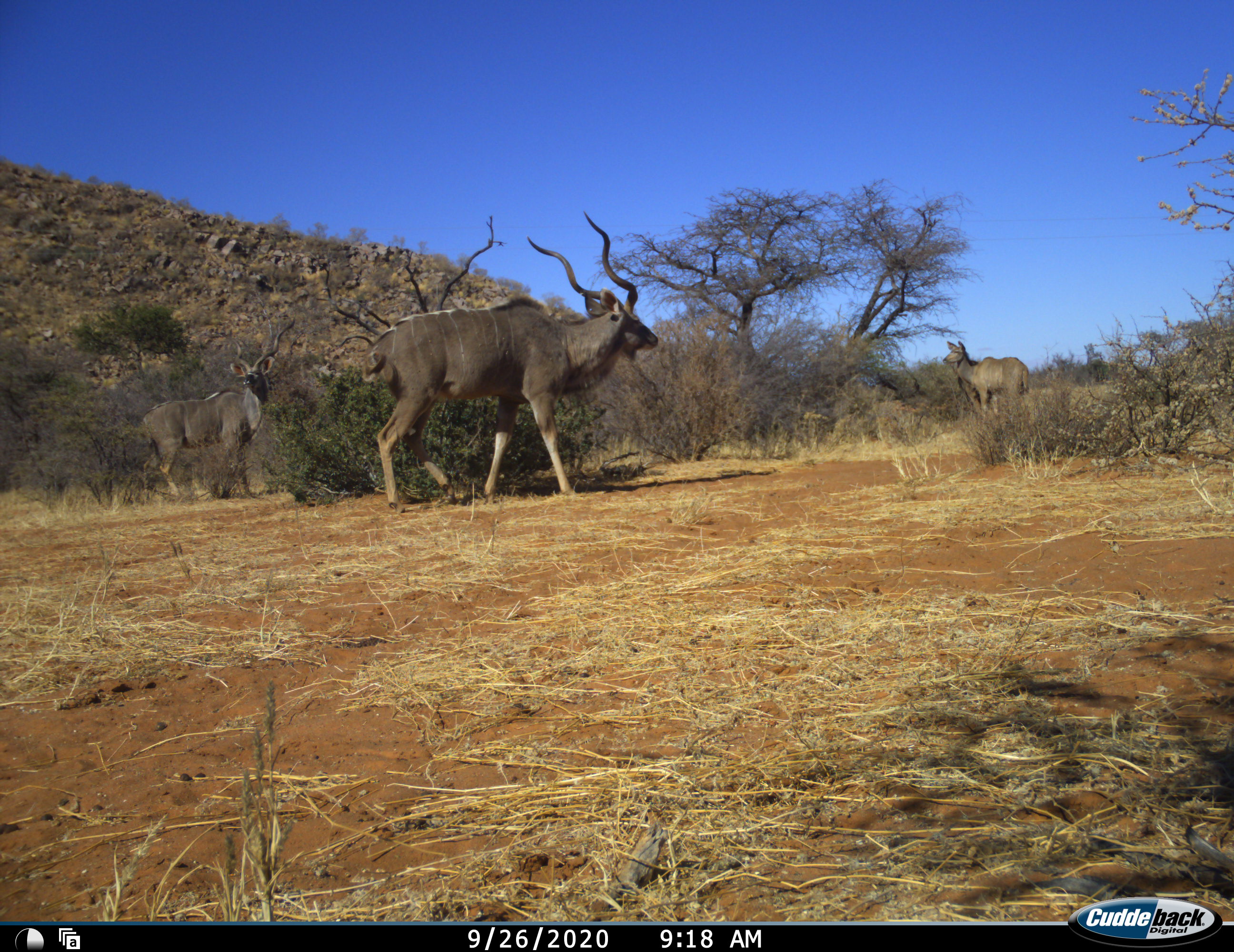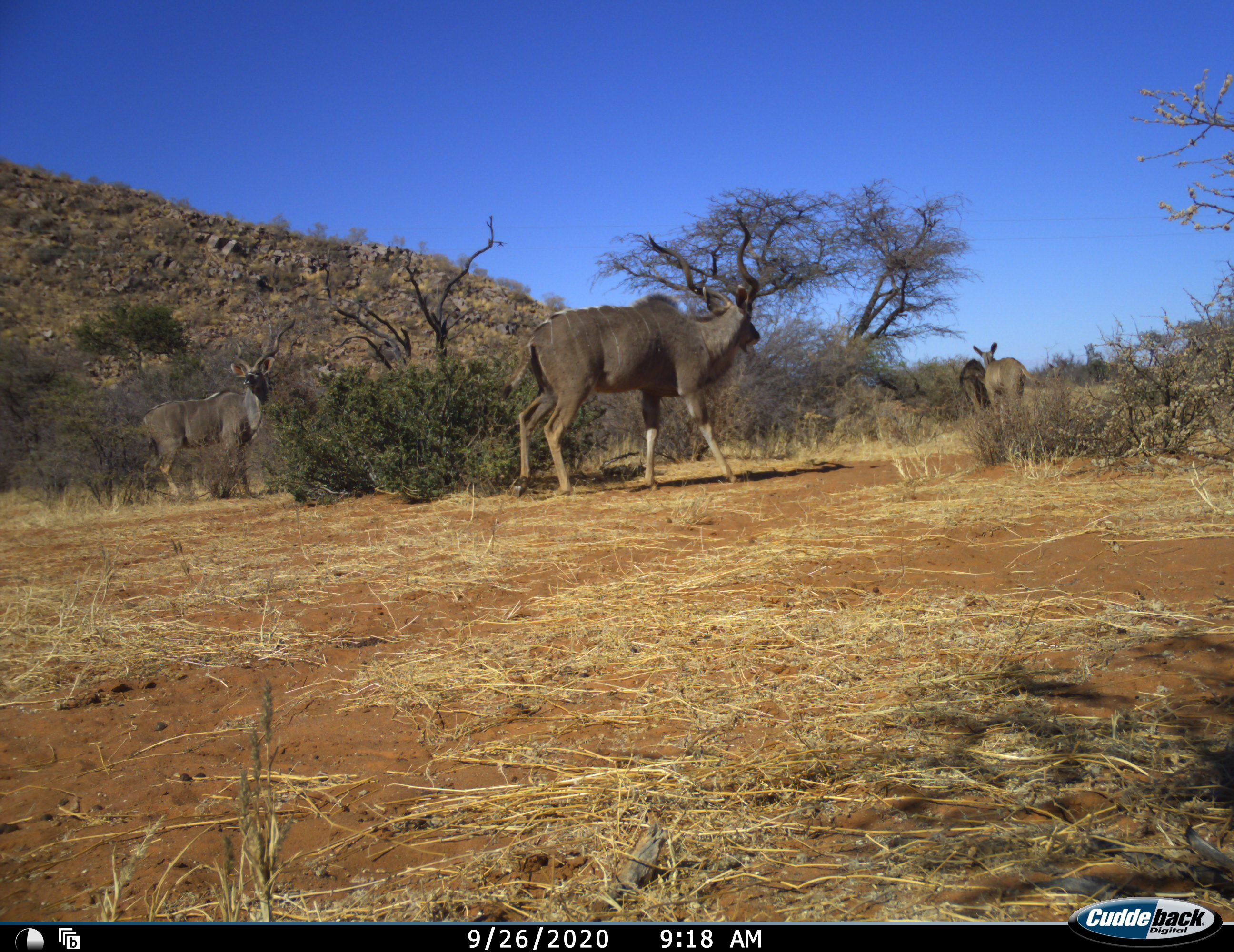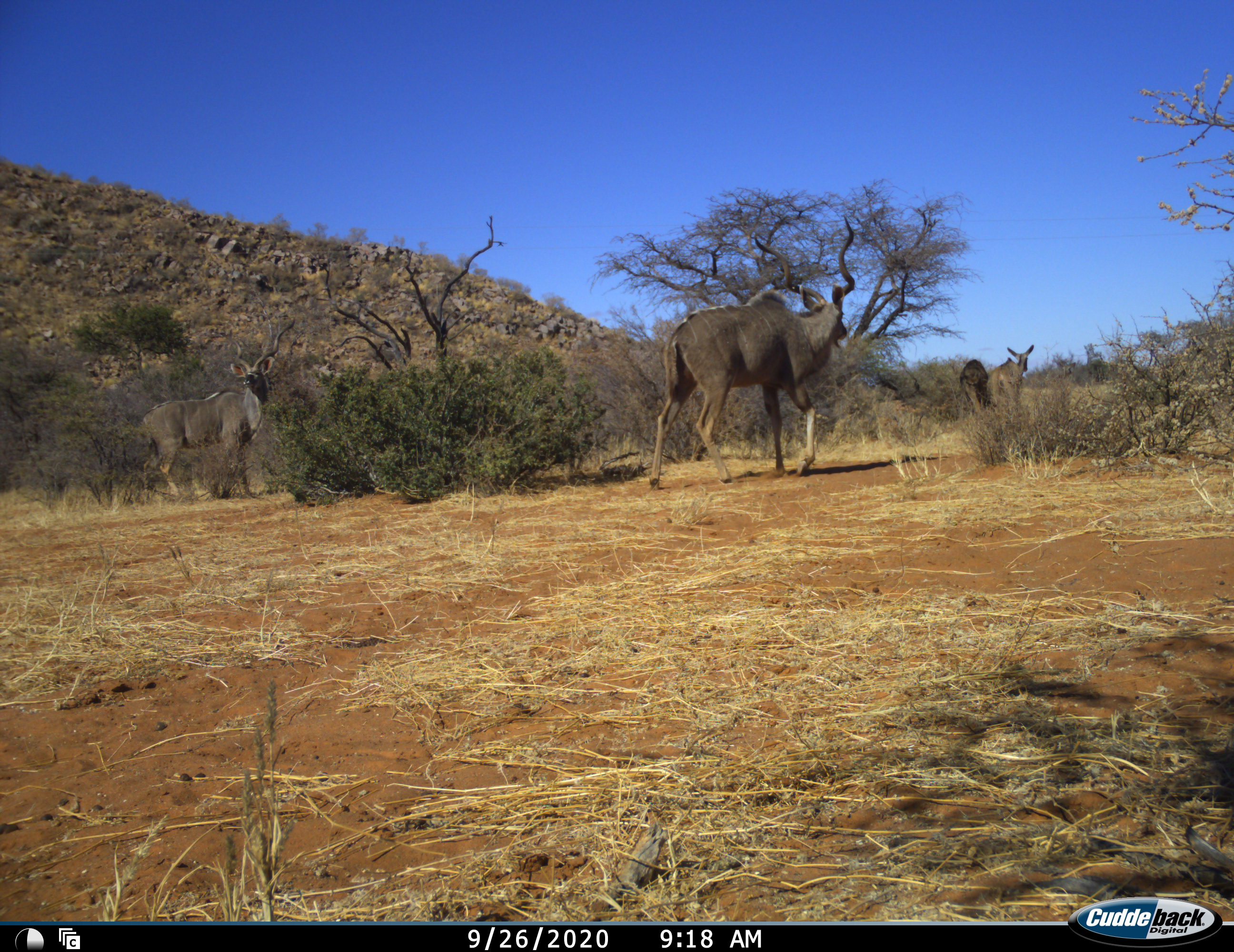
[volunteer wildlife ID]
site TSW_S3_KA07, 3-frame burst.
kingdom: Animalia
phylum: Chordata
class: Mammalia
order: Artiodactyla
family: Bovidae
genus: Tragelaphus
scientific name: Tragelaphus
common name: kudu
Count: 4.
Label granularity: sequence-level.